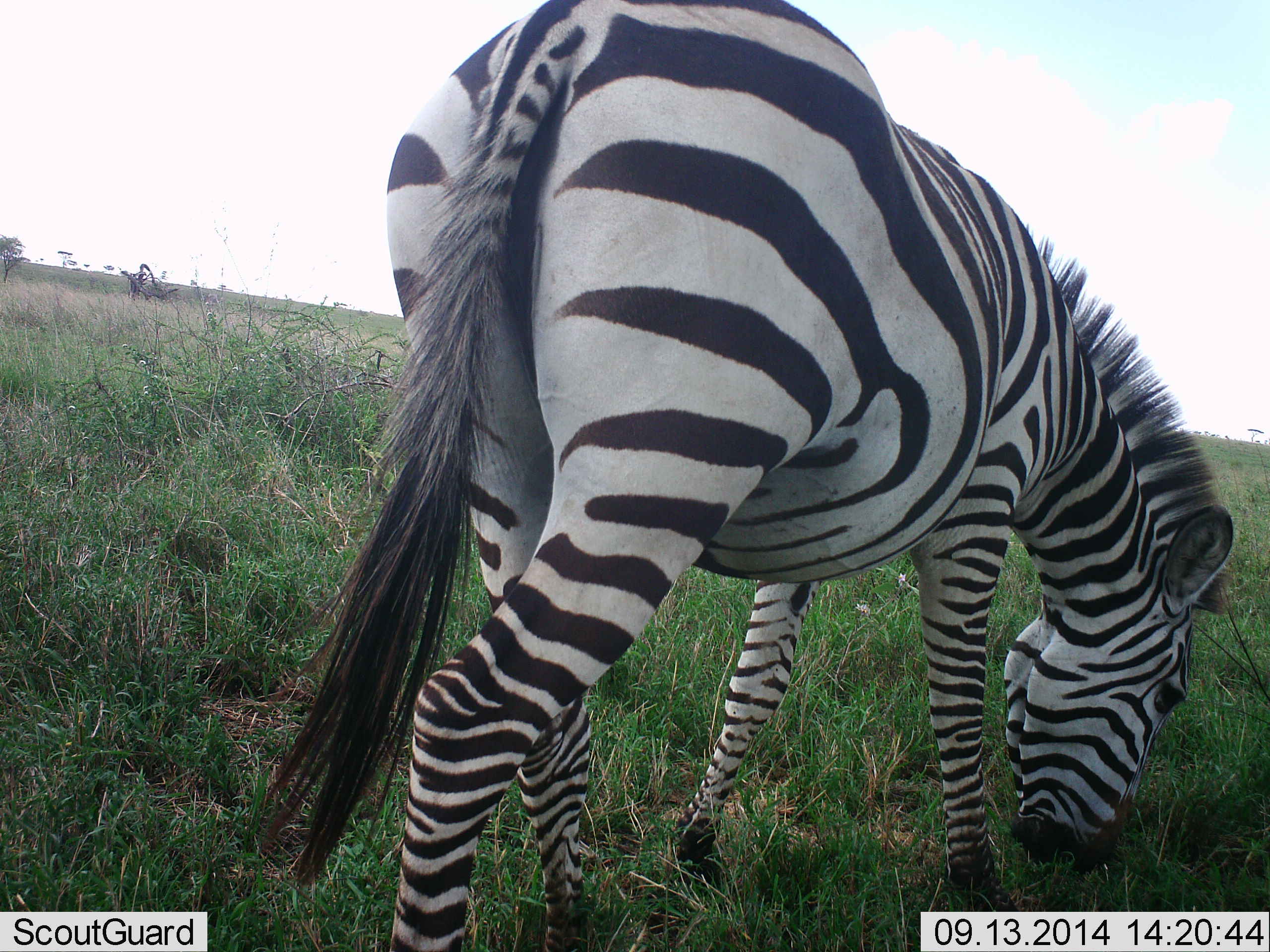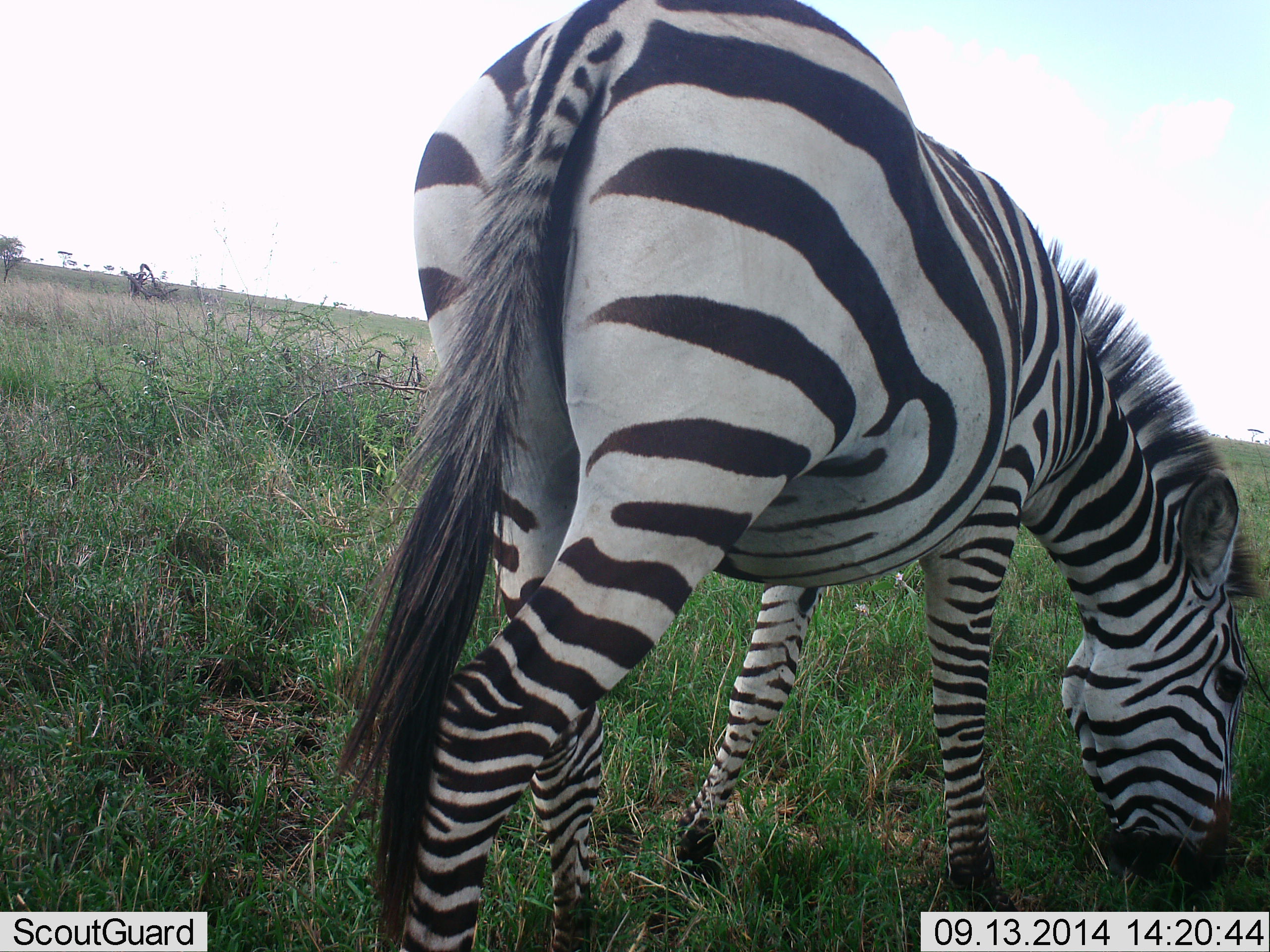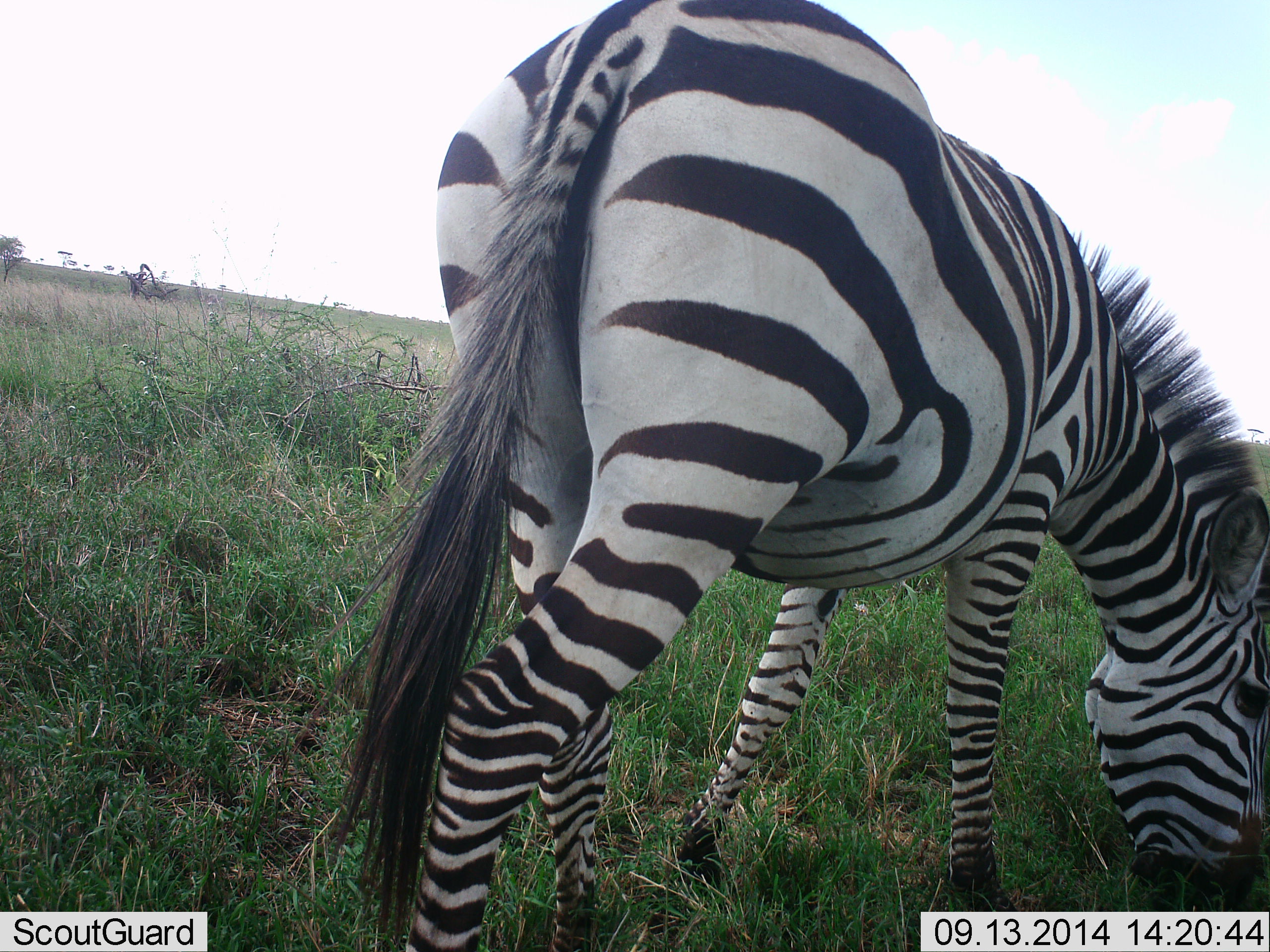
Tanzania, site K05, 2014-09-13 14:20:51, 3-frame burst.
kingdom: Animalia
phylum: Chordata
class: Mammalia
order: Perissodactyla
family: Equidae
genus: Equus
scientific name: Equus quagga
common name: plains zebra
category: zebra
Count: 1.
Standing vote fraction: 20%.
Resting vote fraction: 0%.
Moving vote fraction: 10%.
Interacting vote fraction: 0%.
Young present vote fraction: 0%.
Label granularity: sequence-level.